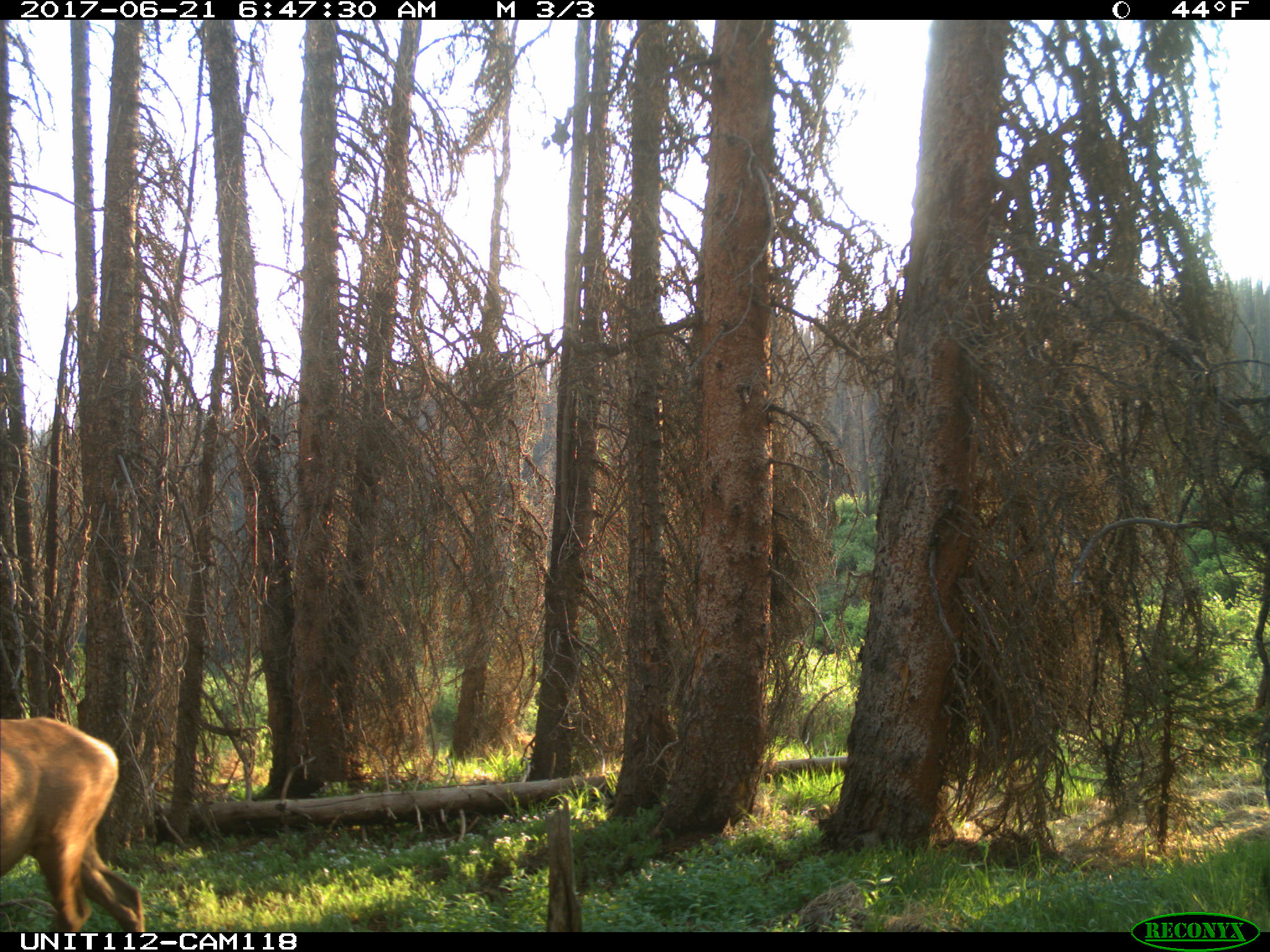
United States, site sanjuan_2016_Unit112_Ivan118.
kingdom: Animalia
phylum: Chordata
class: Mammalia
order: Artiodactyla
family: Cervidae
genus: Cervus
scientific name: Cervus elaphus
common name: red deer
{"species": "Cervus elaphus (red deer)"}